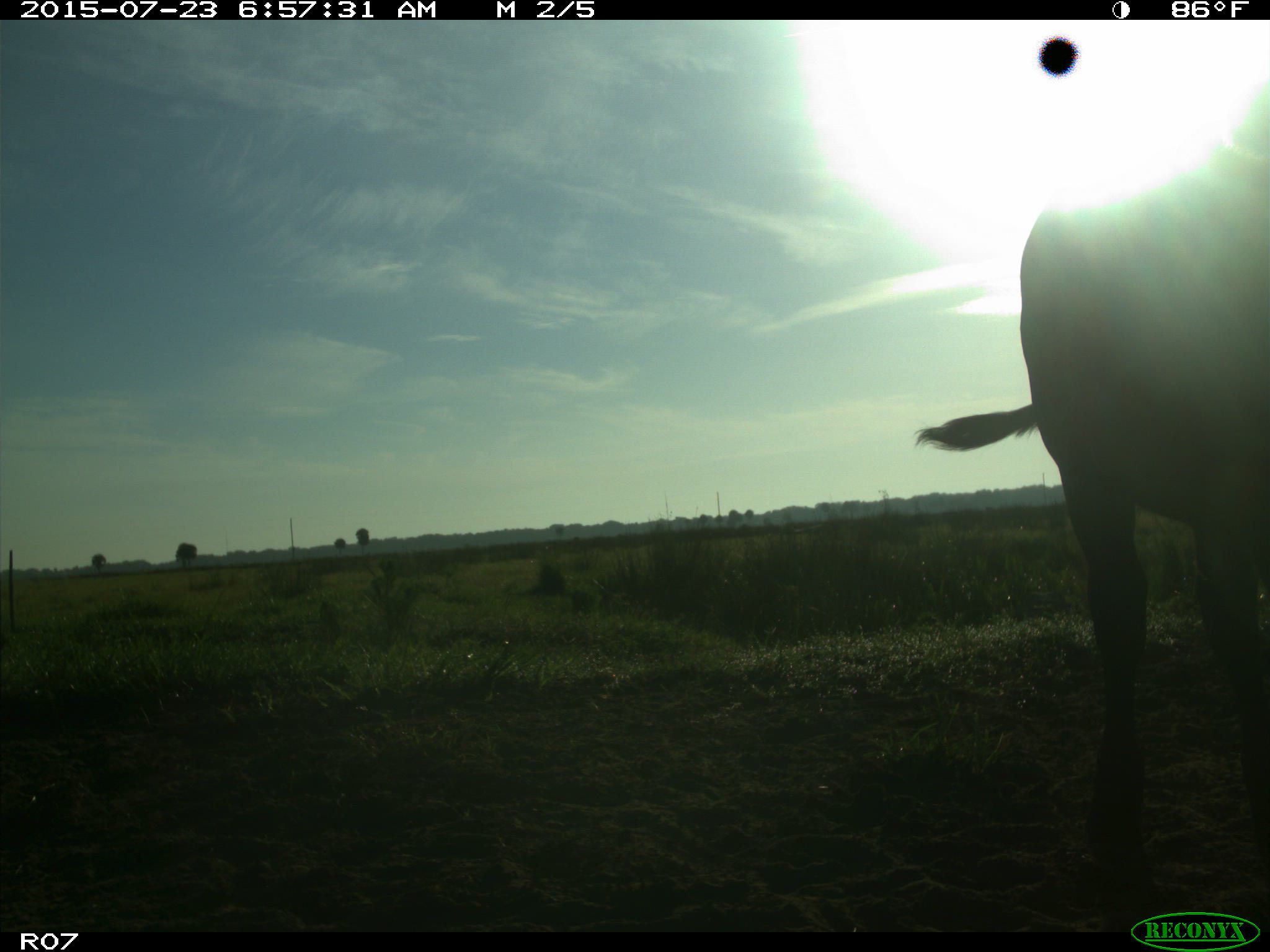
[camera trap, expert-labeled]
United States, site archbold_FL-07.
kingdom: Animalia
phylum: Chordata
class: Mammalia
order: Artiodactyla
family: Bovidae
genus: Bos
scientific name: Bos taurus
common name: domestic cow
Bos taurus (domestic cow).